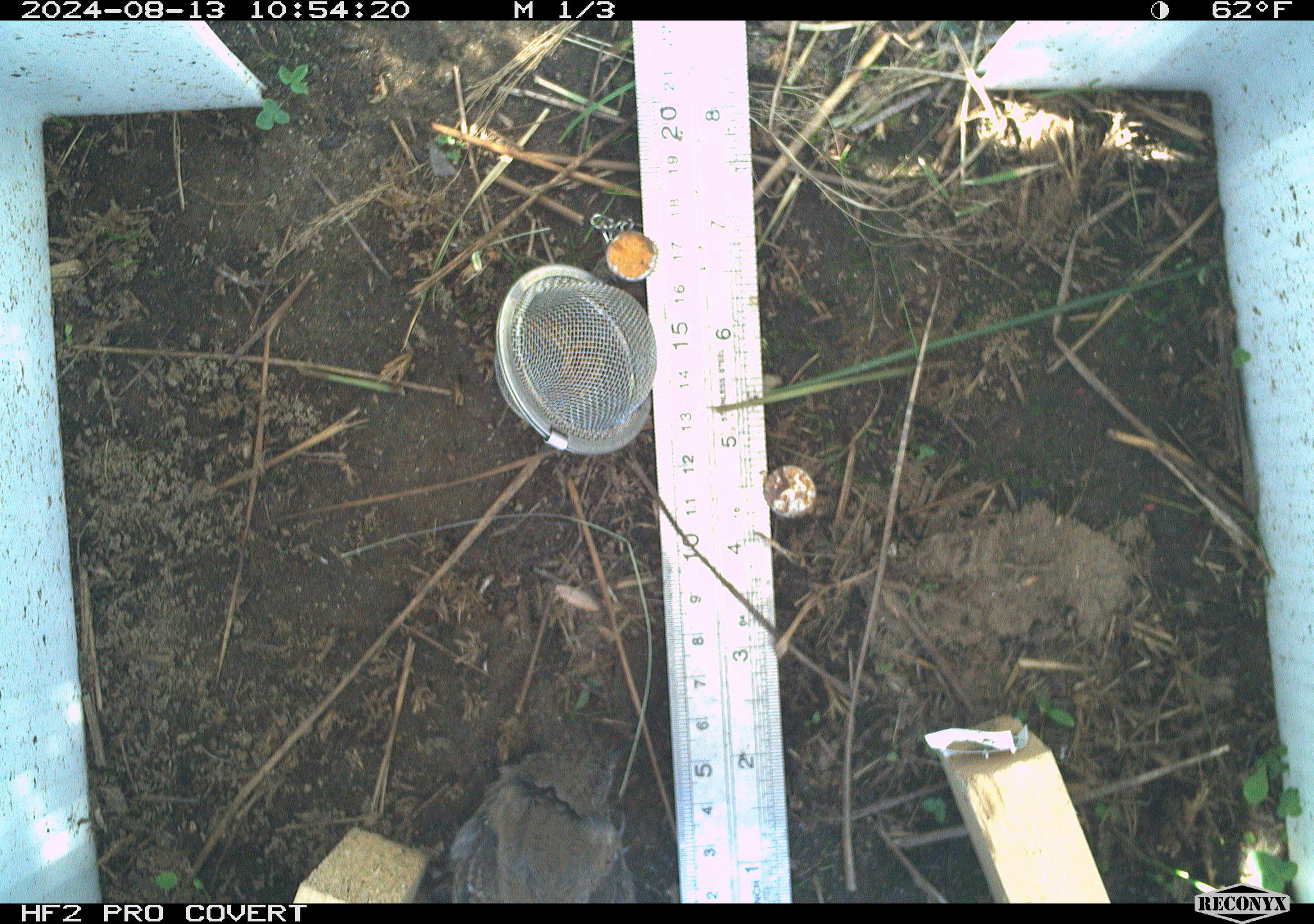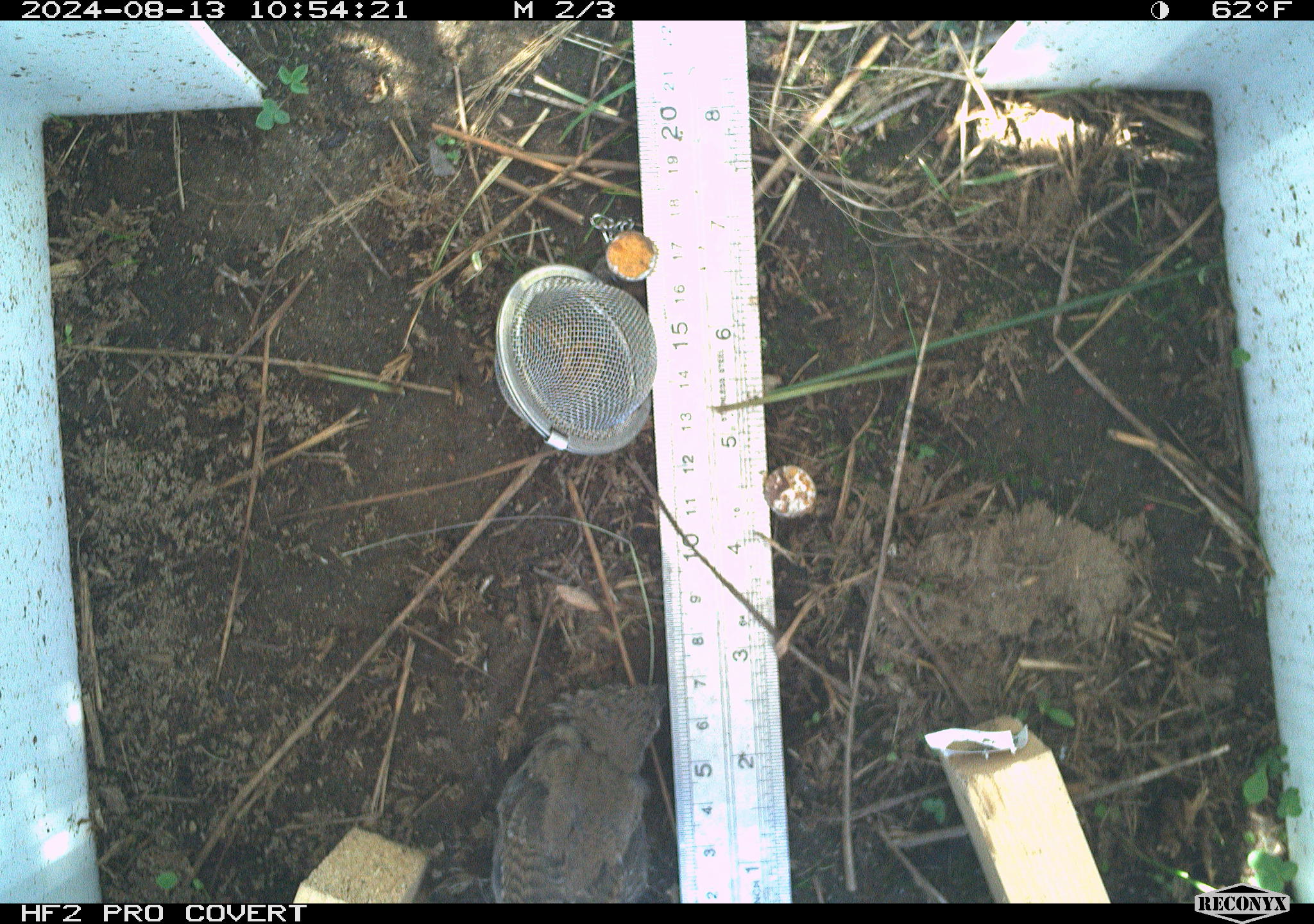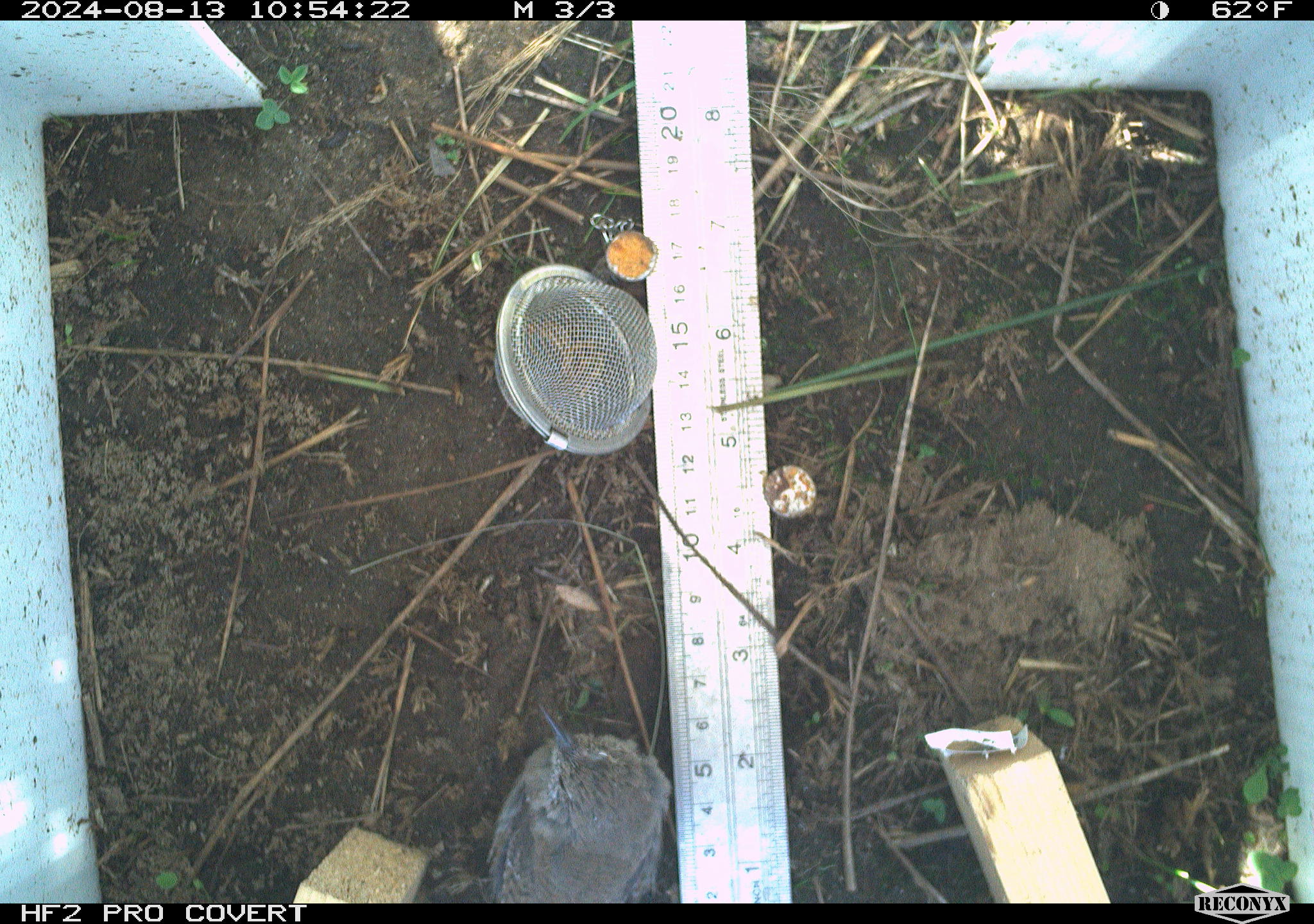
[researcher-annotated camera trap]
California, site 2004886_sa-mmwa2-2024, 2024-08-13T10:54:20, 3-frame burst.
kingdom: Animalia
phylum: Chordata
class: Aves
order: Passeriformes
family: Troglodytidae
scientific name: Troglodytidae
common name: wren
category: troglodytidae family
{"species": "troglodytidae family (wren) (Troglodytidae)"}